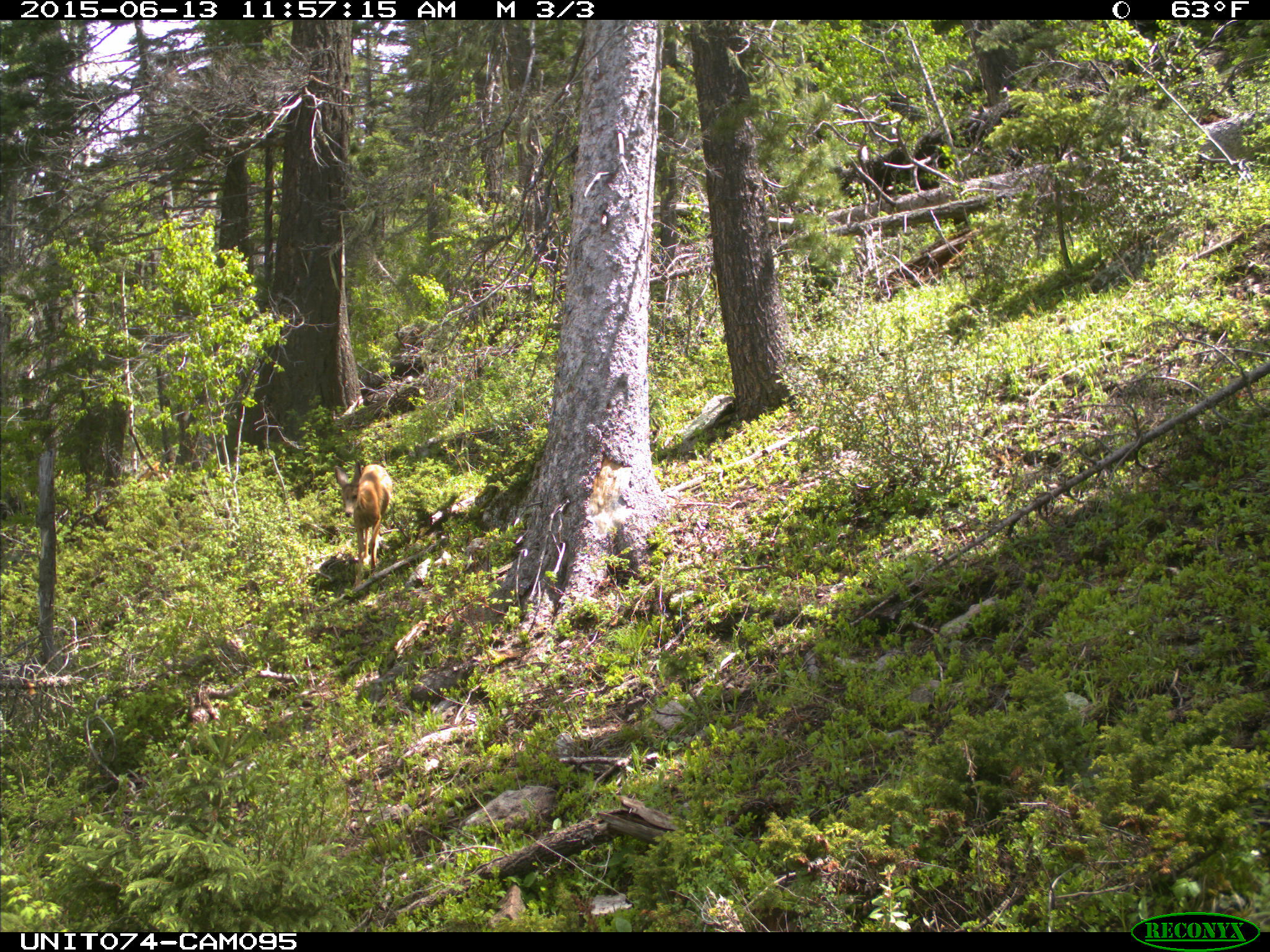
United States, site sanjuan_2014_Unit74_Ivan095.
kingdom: Animalia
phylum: Chordata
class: Mammalia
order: Artiodactyla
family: Cervidae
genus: Odocoileus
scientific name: Odocoileus hemionus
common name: mule deer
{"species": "Odocoileus hemionus (mule deer)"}